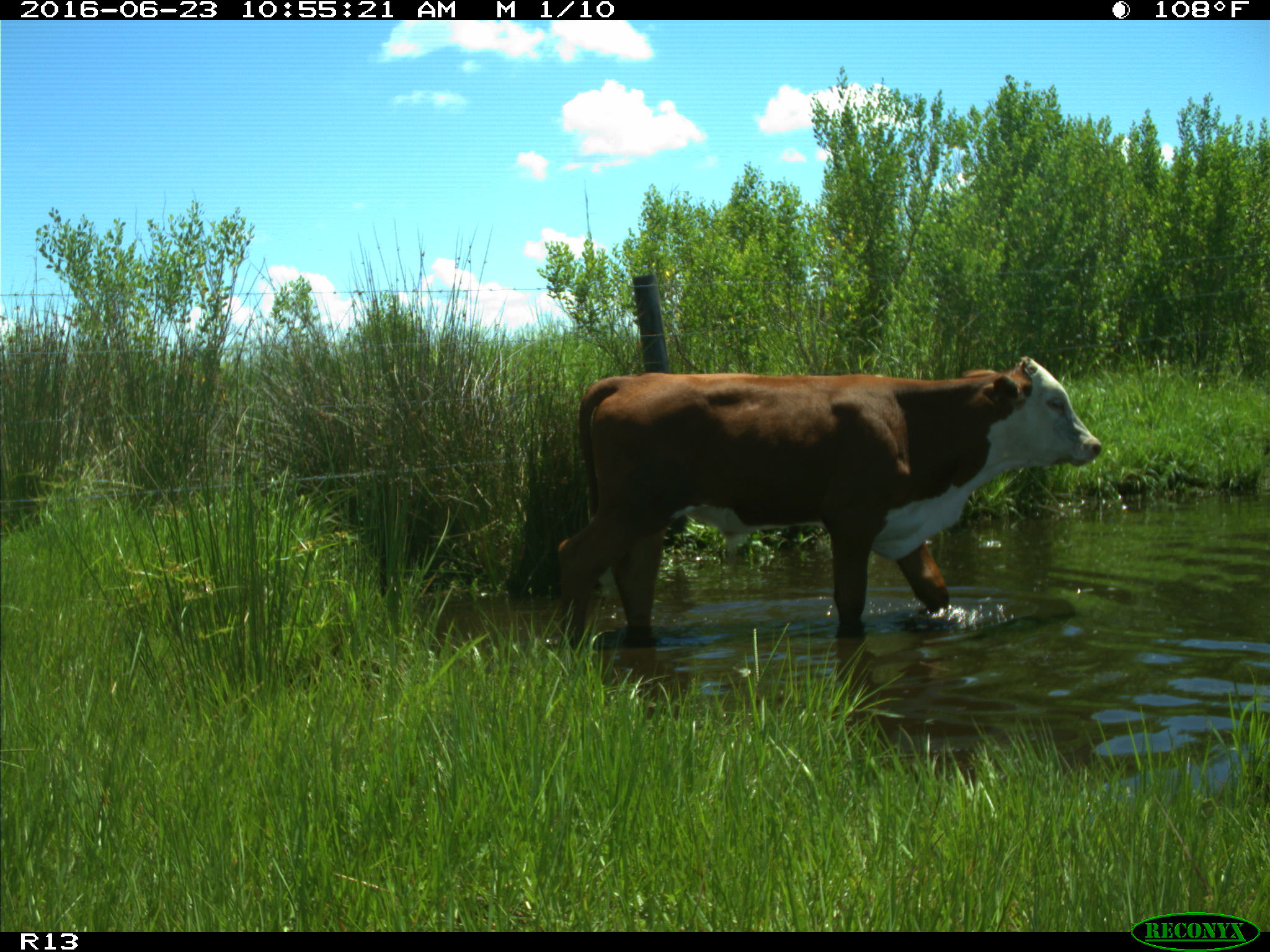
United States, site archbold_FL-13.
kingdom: Animalia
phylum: Chordata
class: Mammalia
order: Artiodactyla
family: Bovidae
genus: Bos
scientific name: Bos taurus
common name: domestic cow